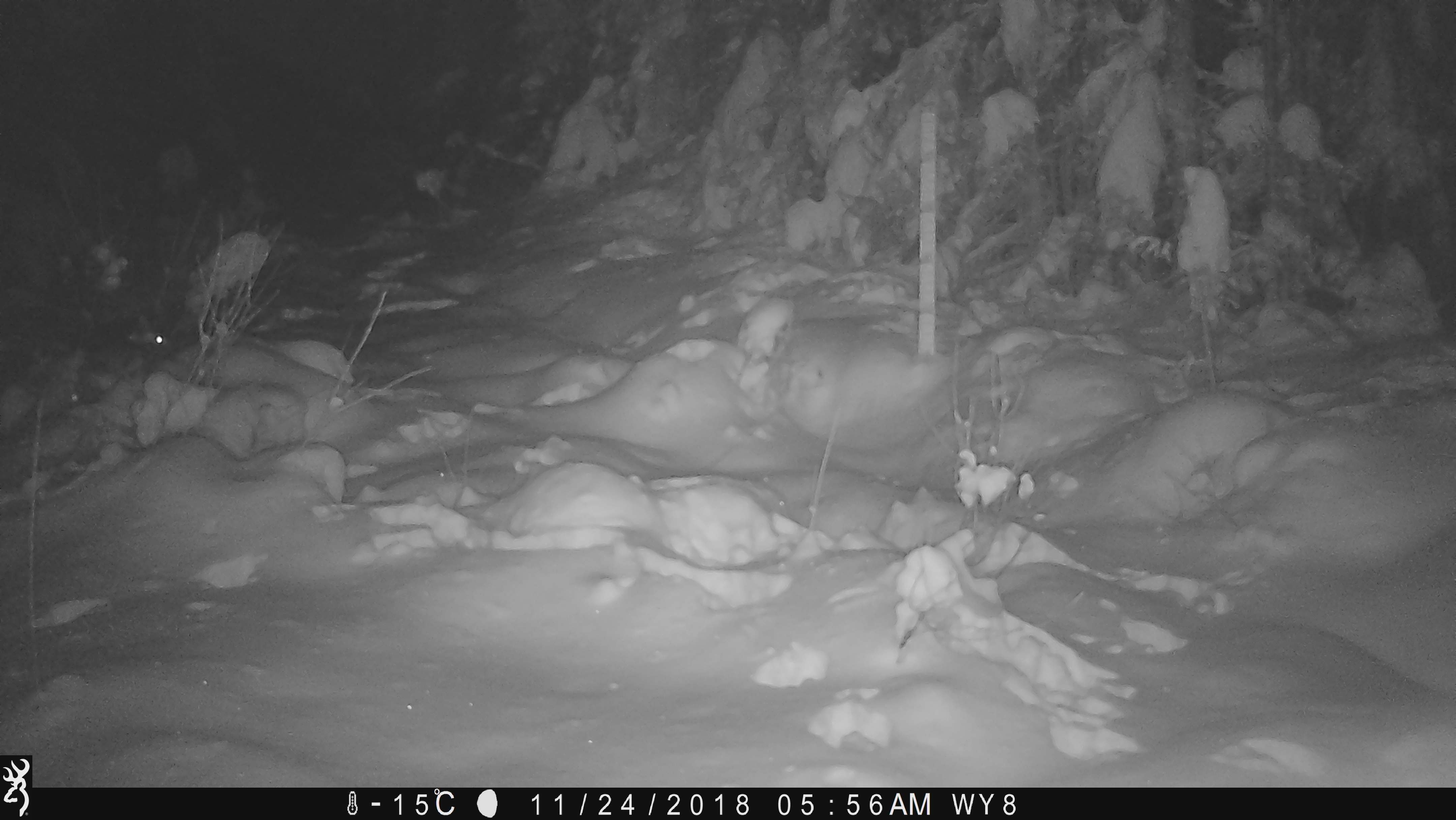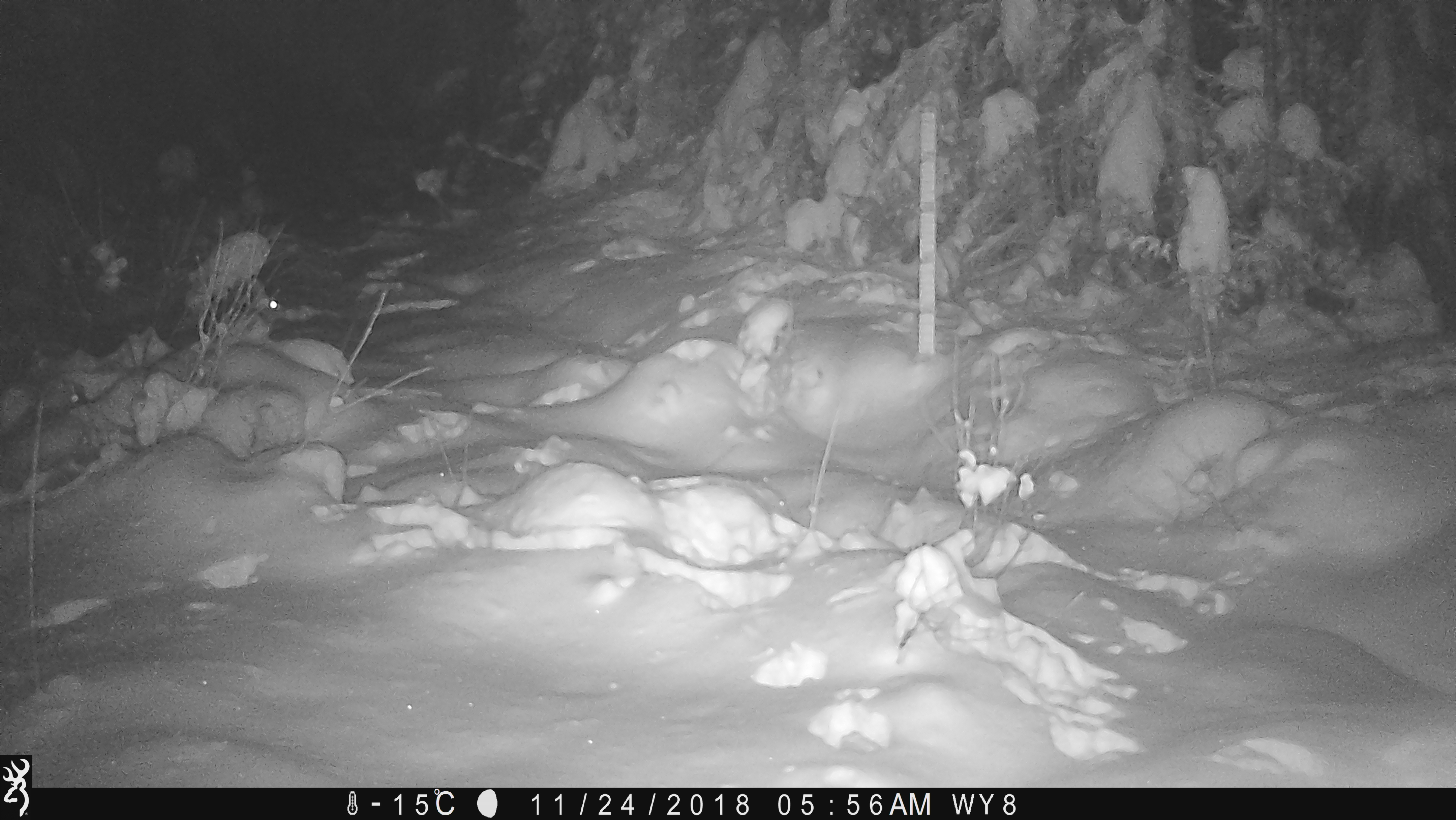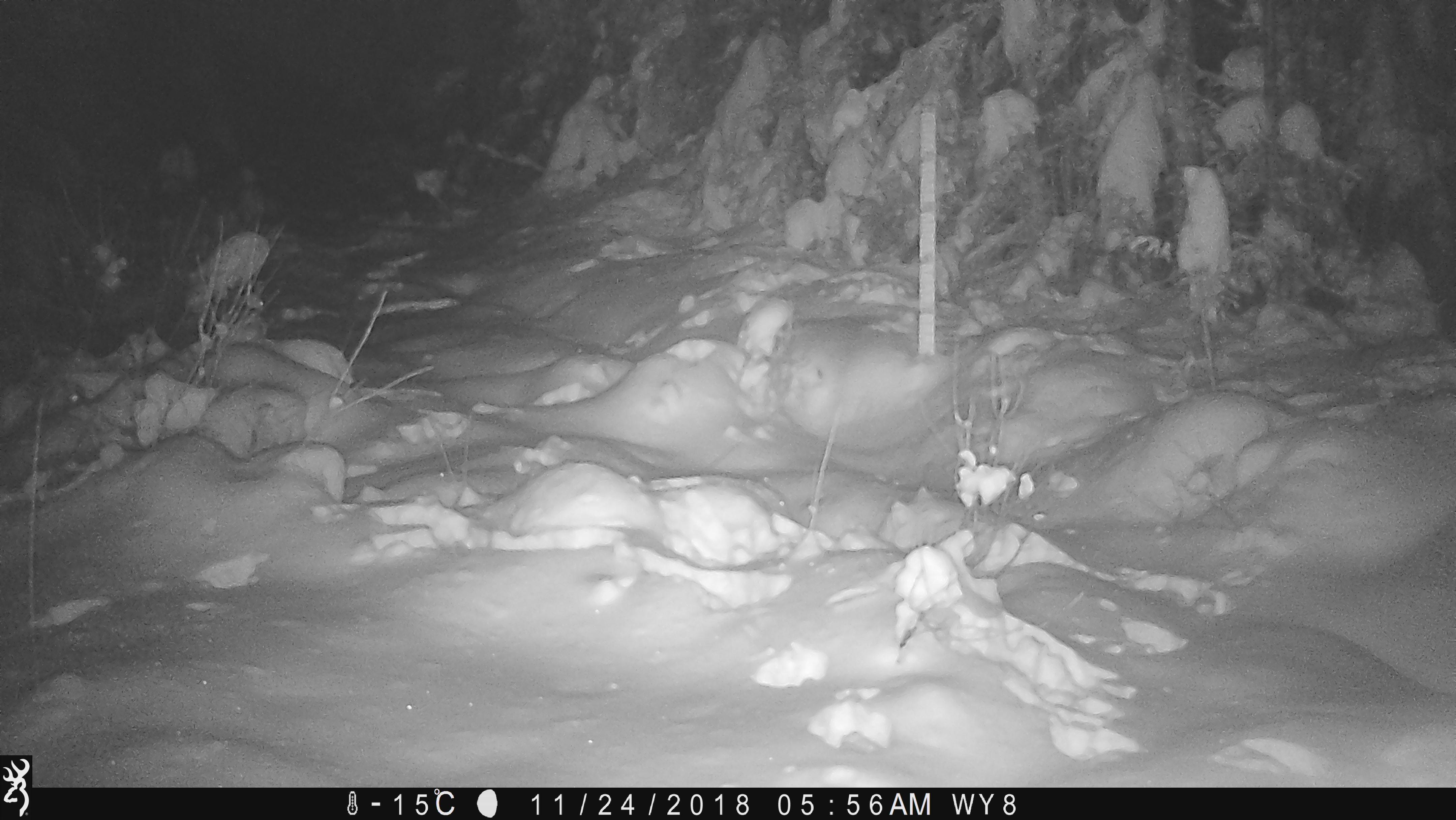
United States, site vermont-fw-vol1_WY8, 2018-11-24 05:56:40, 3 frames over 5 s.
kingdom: Animalia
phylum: Chordata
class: Mammalia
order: Lagomorpha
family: Leporidae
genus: Lepus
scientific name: Lepus americanus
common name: snowshoe hare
Snowshoe hare (Lepus americanus).